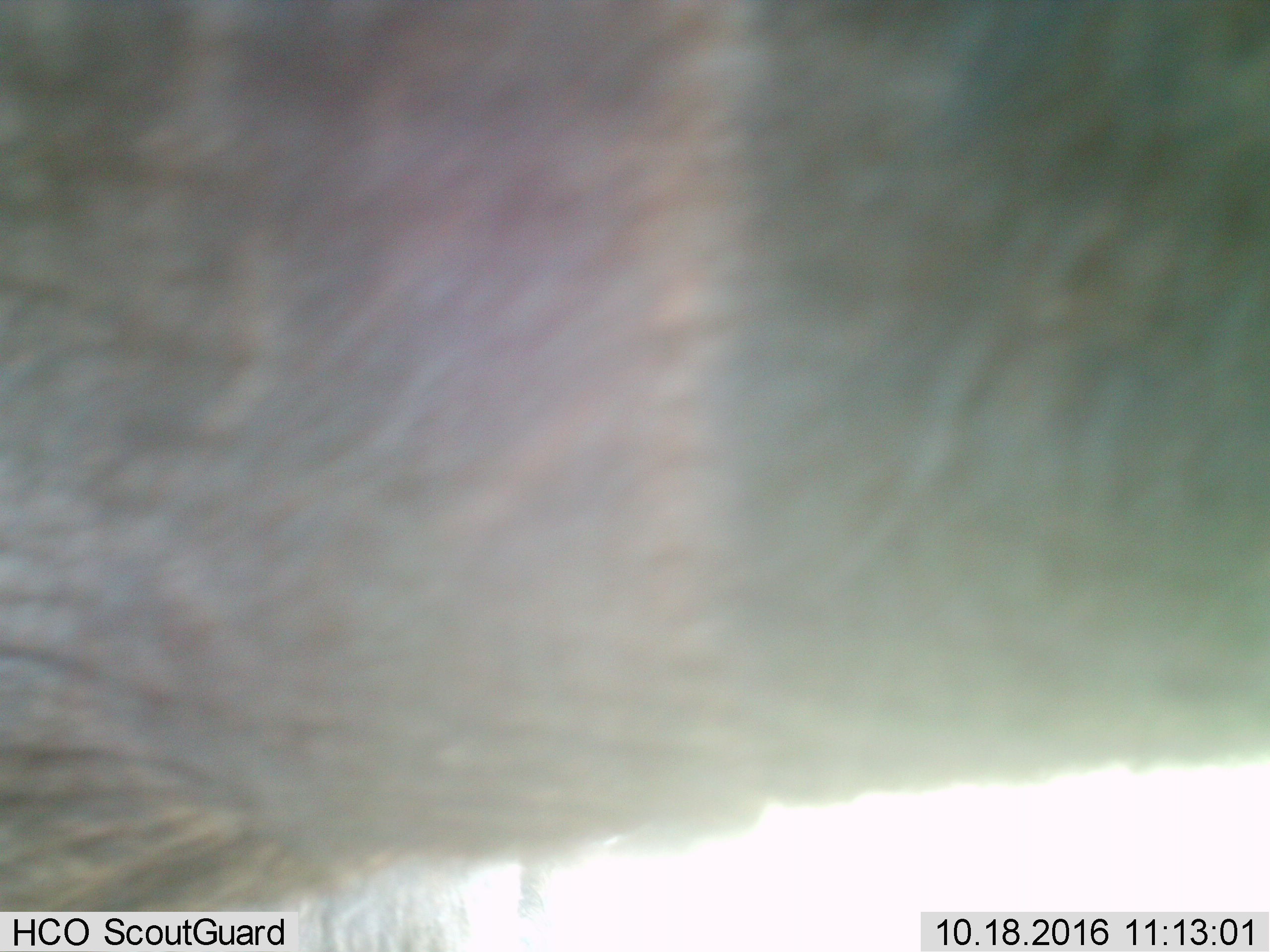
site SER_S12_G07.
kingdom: Animalia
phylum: Chordata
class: Mammalia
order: Proboscidea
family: Elephantidae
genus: Loxodonta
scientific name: Loxodonta africana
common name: african bush elephant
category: elephant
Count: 1.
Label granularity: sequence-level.